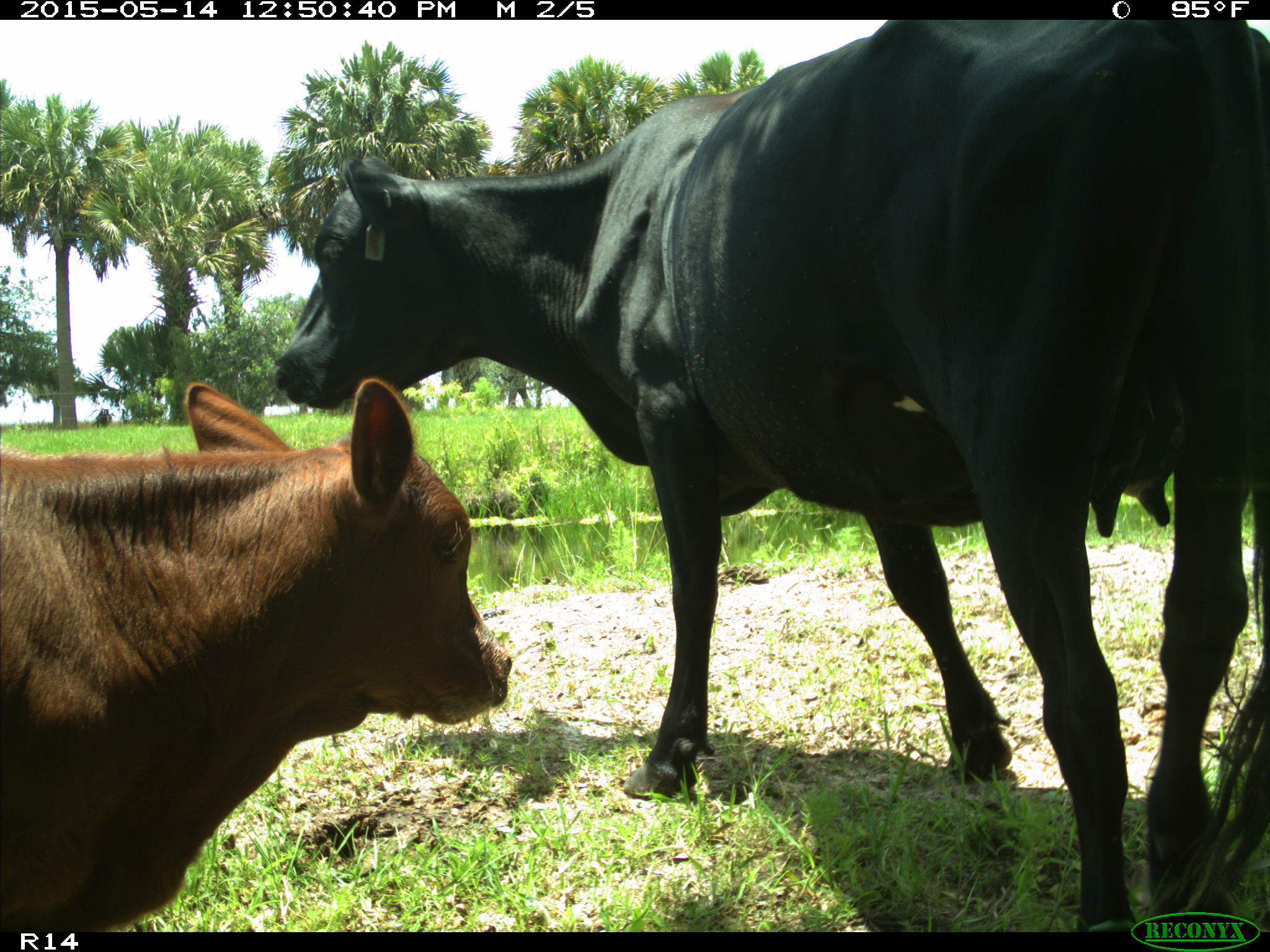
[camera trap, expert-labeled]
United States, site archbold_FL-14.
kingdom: Animalia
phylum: Chordata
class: Mammalia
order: Artiodactyla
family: Bovidae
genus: Bos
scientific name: Bos taurus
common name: domestic cow